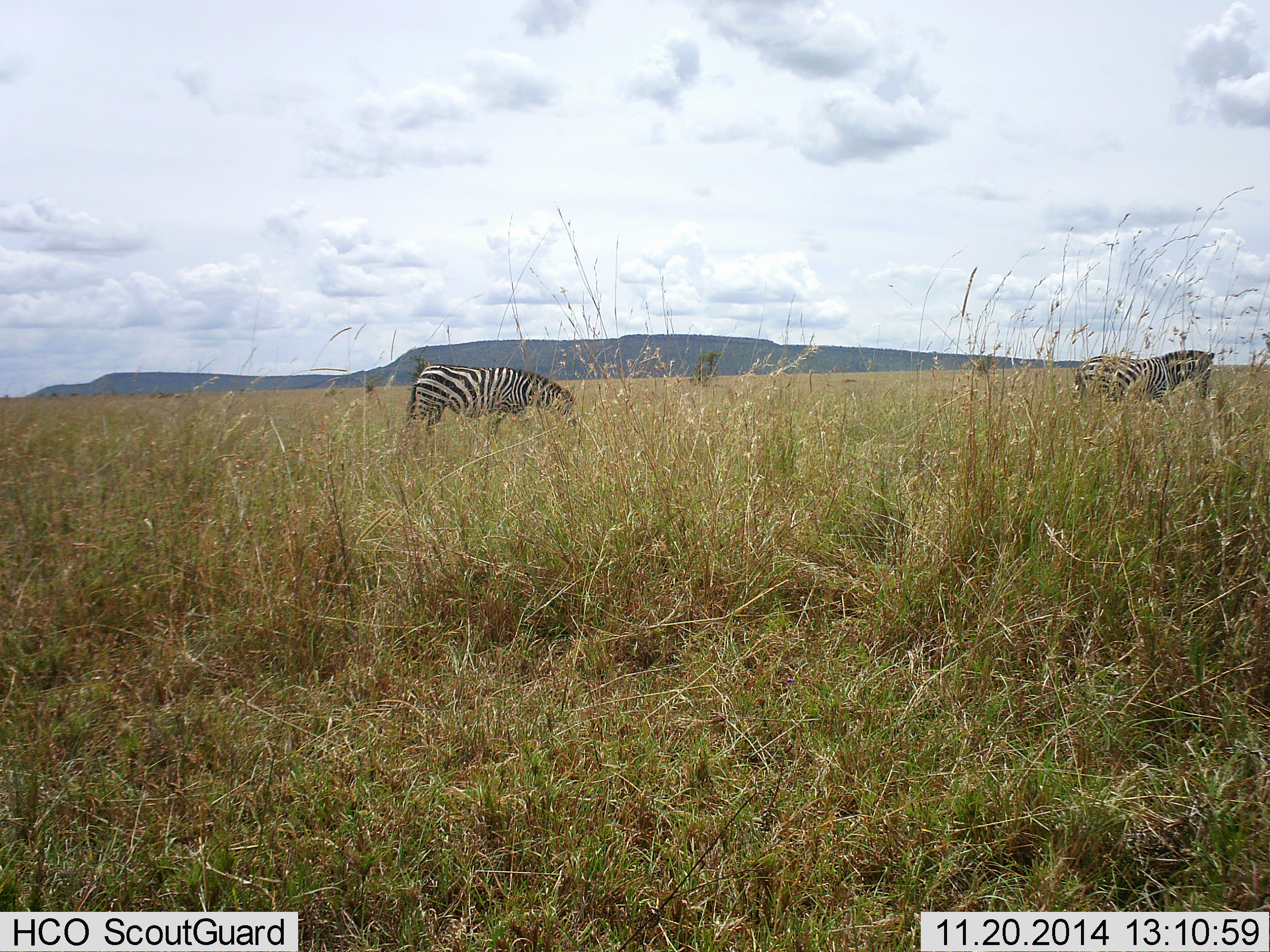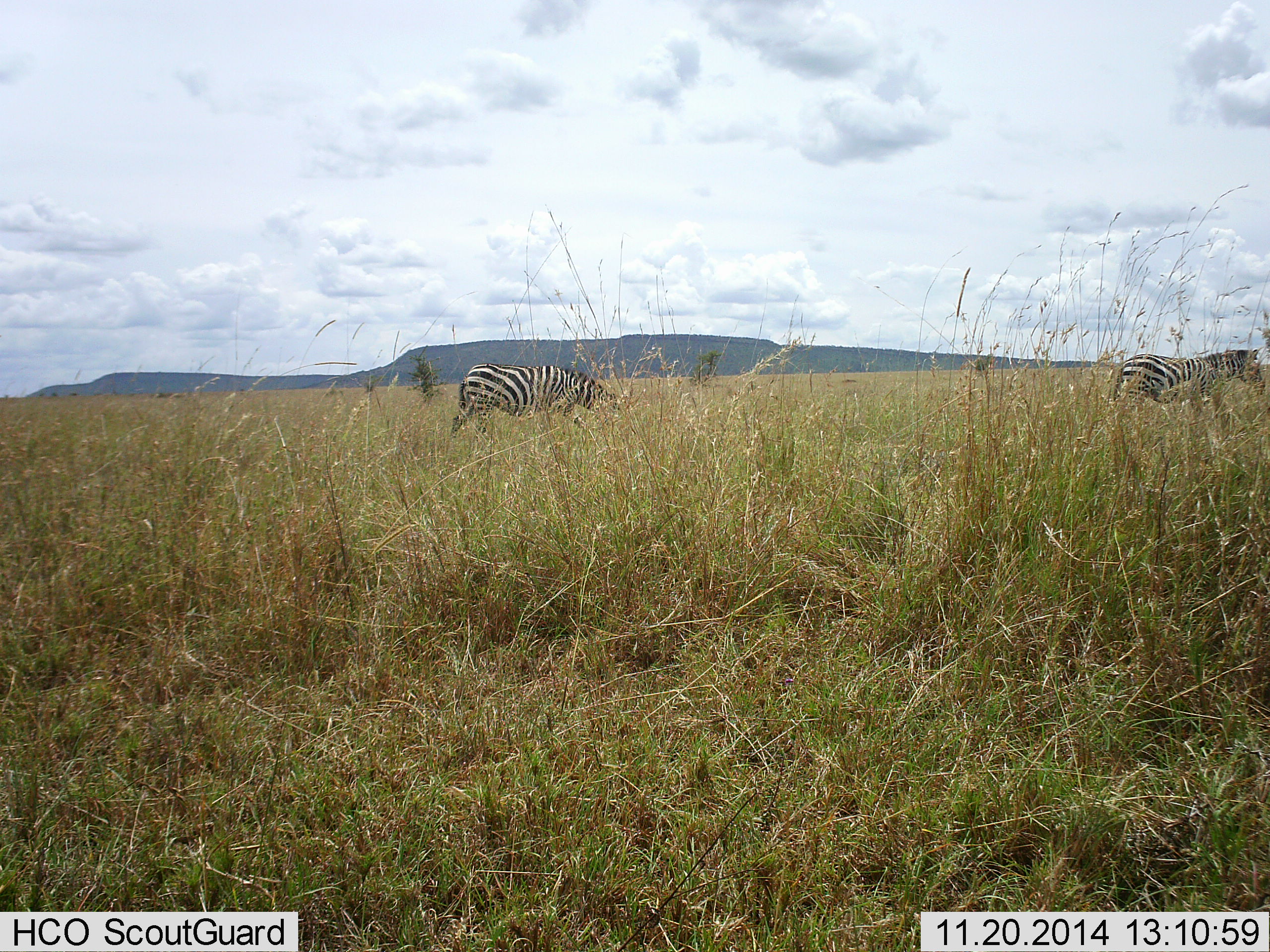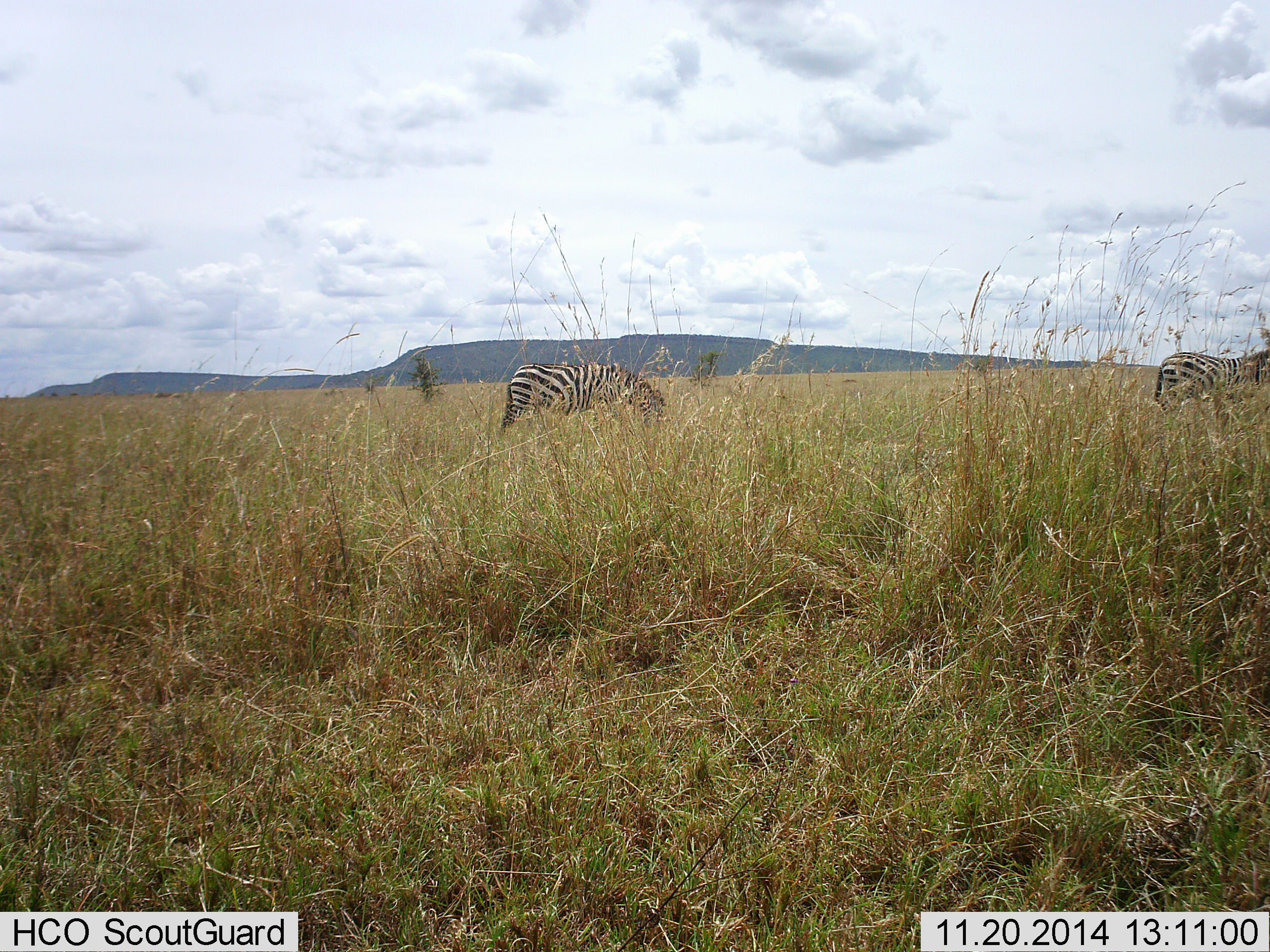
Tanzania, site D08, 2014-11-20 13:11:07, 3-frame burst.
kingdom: Animalia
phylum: Chordata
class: Mammalia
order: Perissodactyla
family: Equidae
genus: Equus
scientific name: Equus quagga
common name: plains zebra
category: zebra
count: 2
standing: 8%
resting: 0%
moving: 83%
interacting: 0%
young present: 0%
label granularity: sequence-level